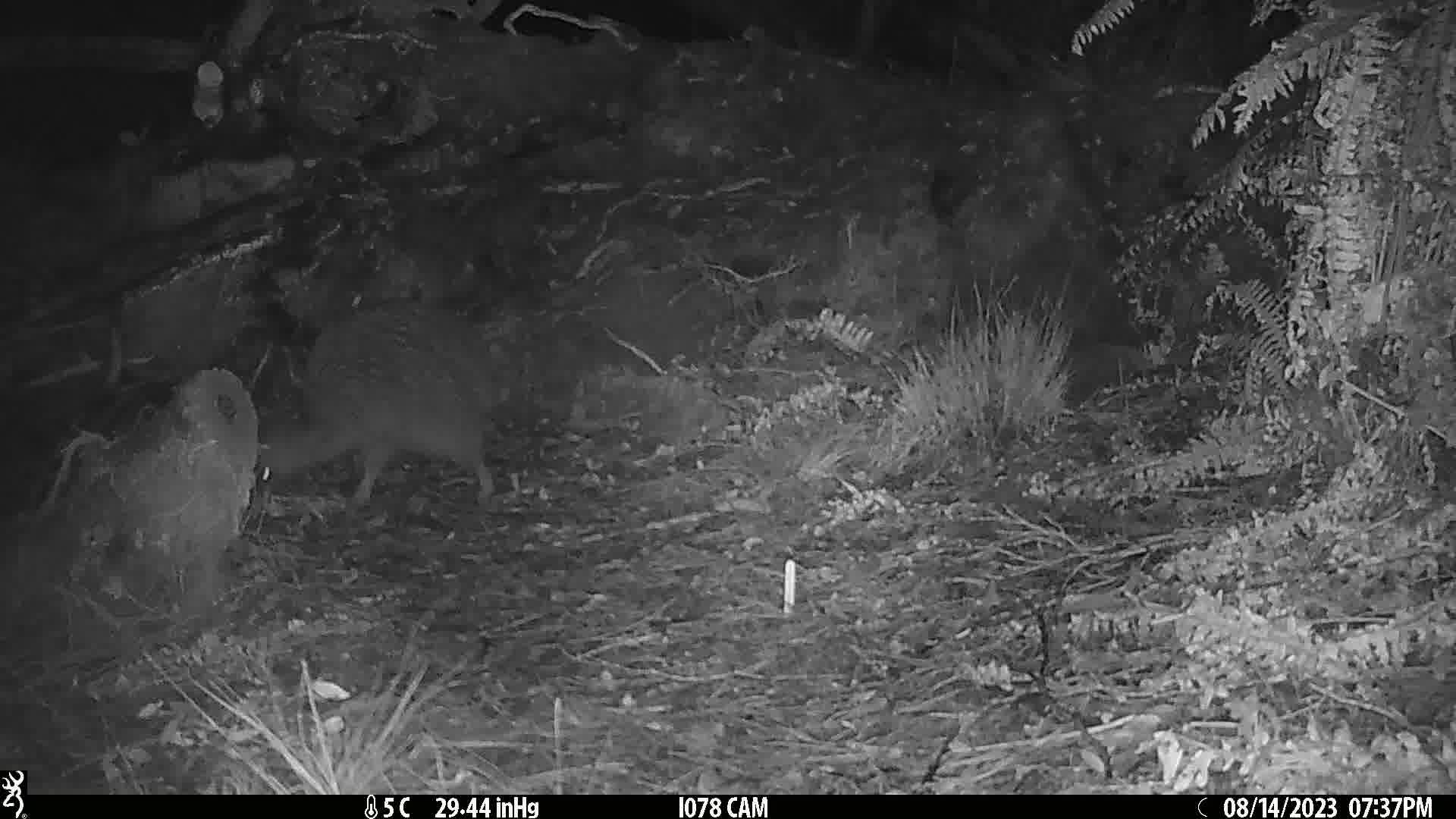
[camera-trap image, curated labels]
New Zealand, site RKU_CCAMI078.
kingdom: Animalia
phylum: Chordata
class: Aves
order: Apterygiformes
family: Apterygidae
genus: Apteryx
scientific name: Apteryx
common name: kiwi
Kiwi (Apteryx).